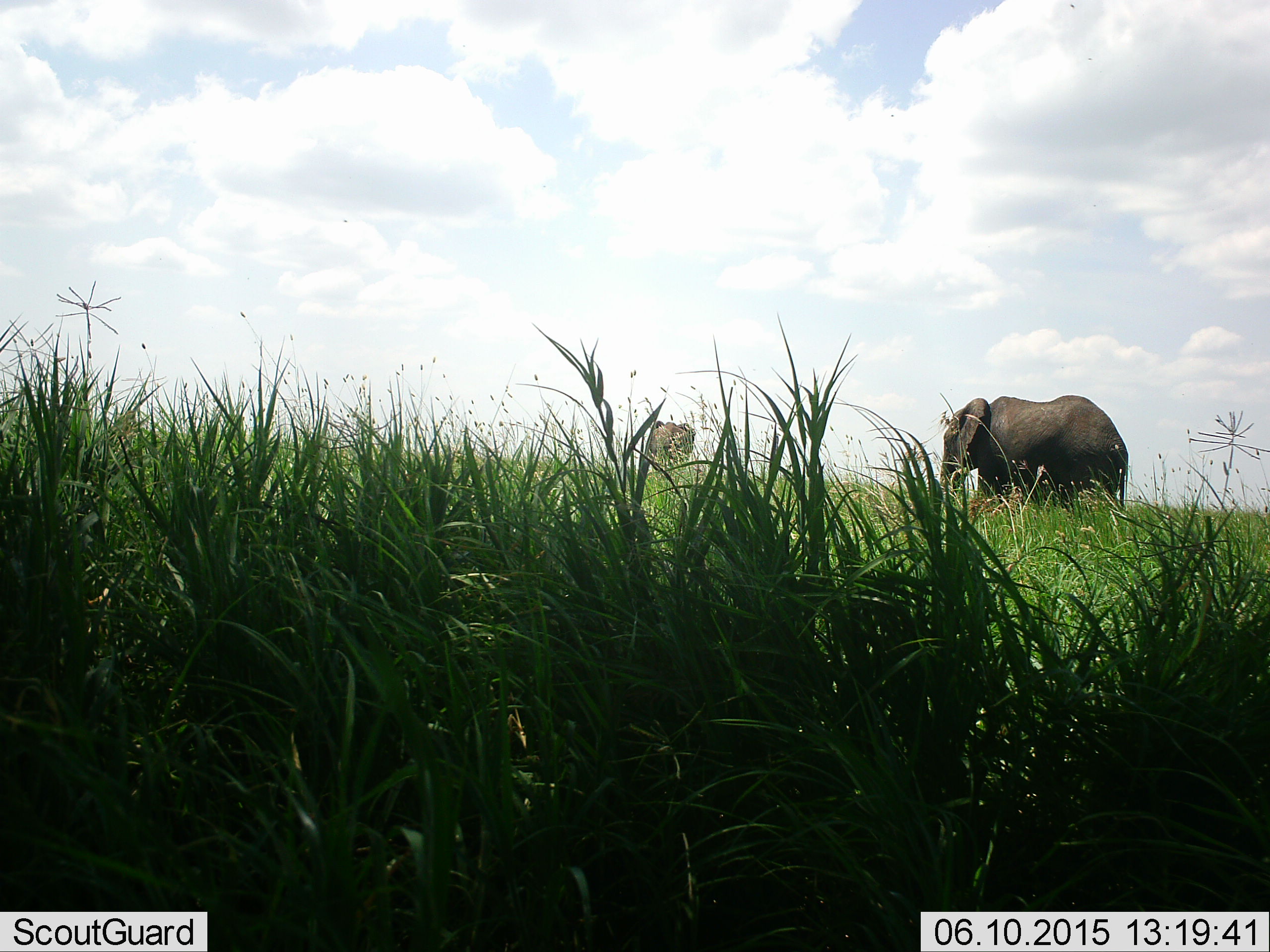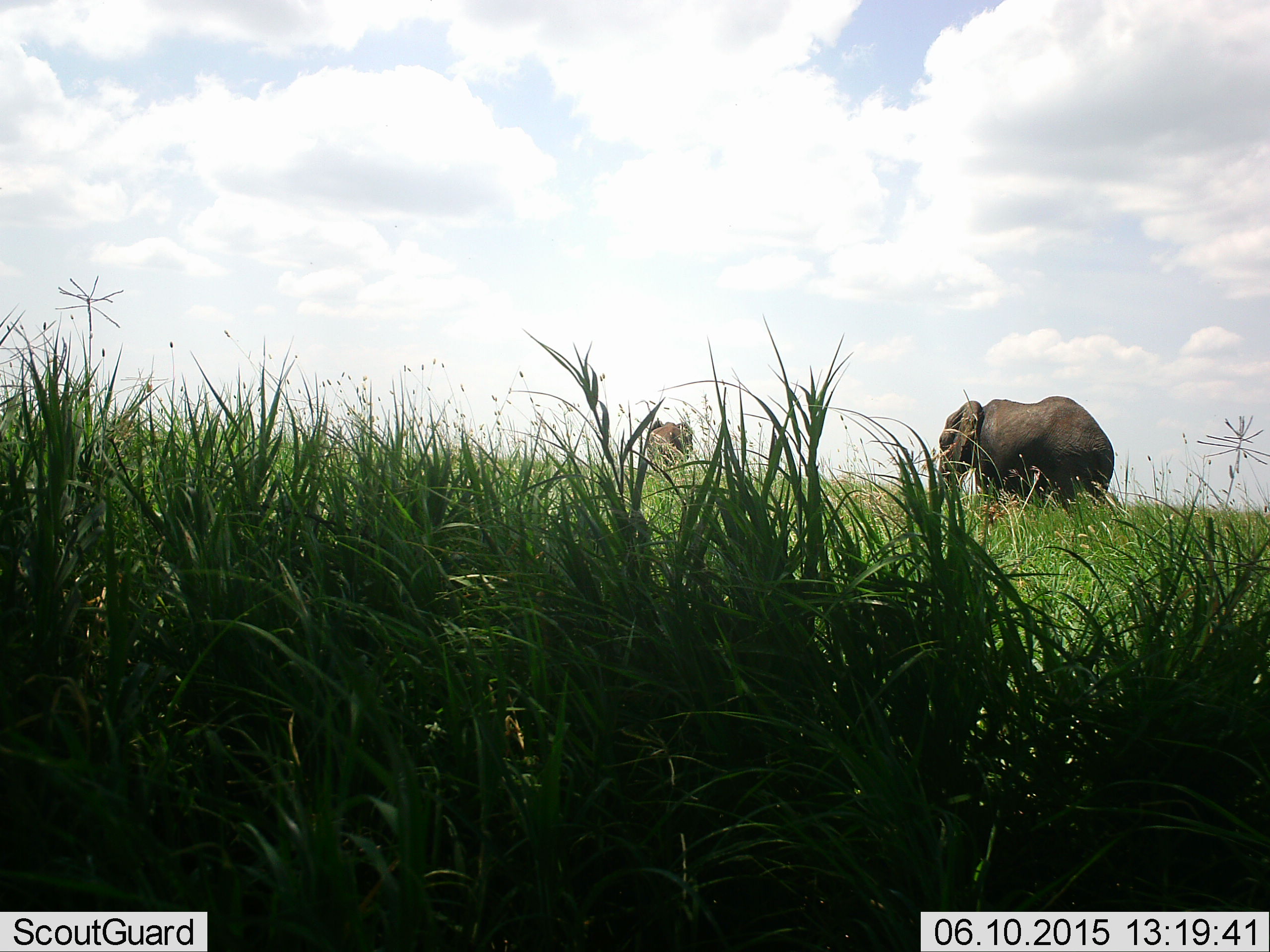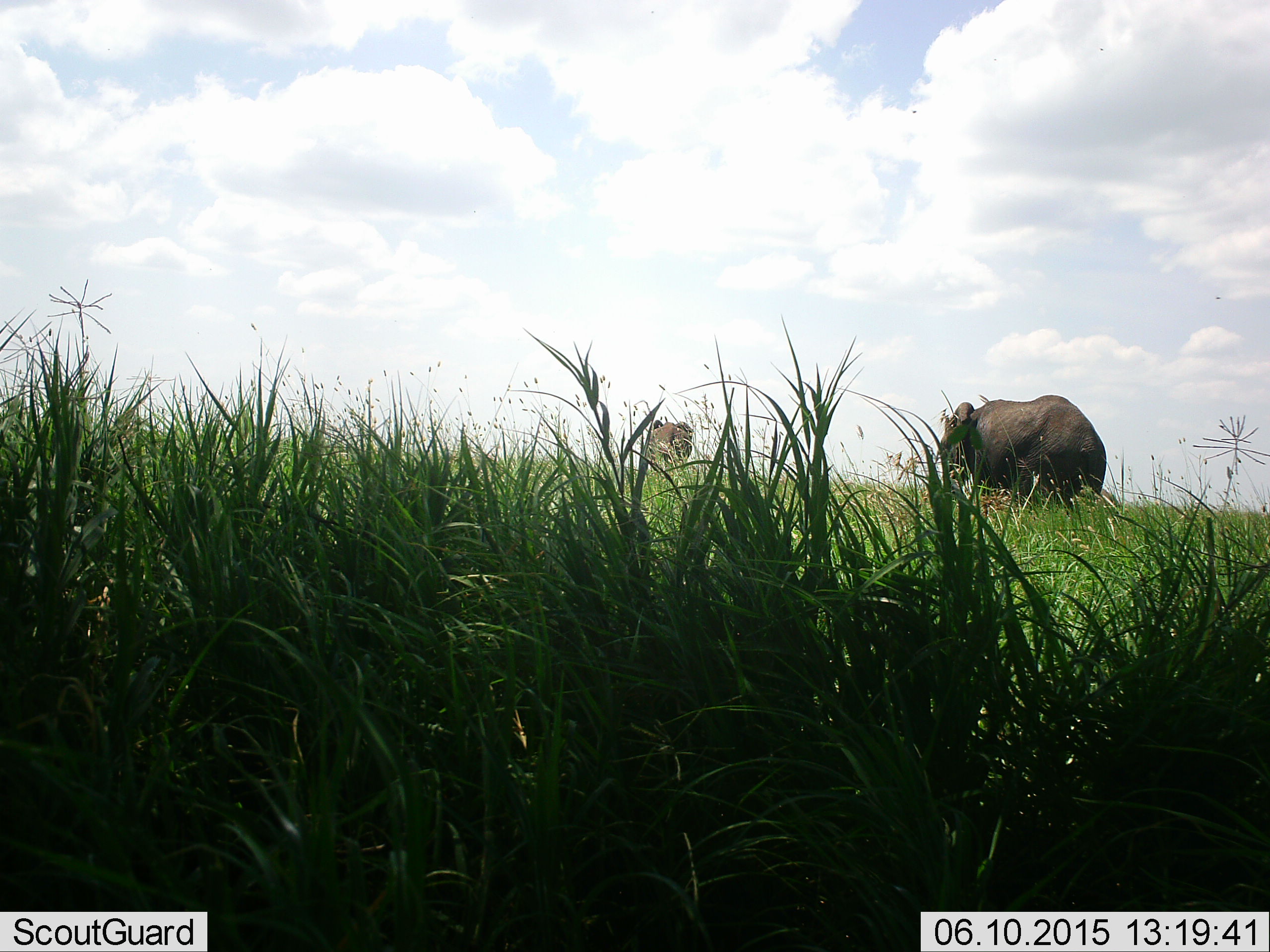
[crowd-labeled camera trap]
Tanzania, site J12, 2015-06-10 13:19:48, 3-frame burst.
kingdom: Animalia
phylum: Chordata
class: Mammalia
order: Proboscidea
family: Elephantidae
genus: Loxodonta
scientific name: Loxodonta africana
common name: african bush elephant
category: elephant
Elephant (african bush elephant) (Loxodonta africana), count 2. Behavior (volunteer vote fractions): standing 50%, resting 0%, moving 60%, interacting 0%. Young present (vote fraction): 10%. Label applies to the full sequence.